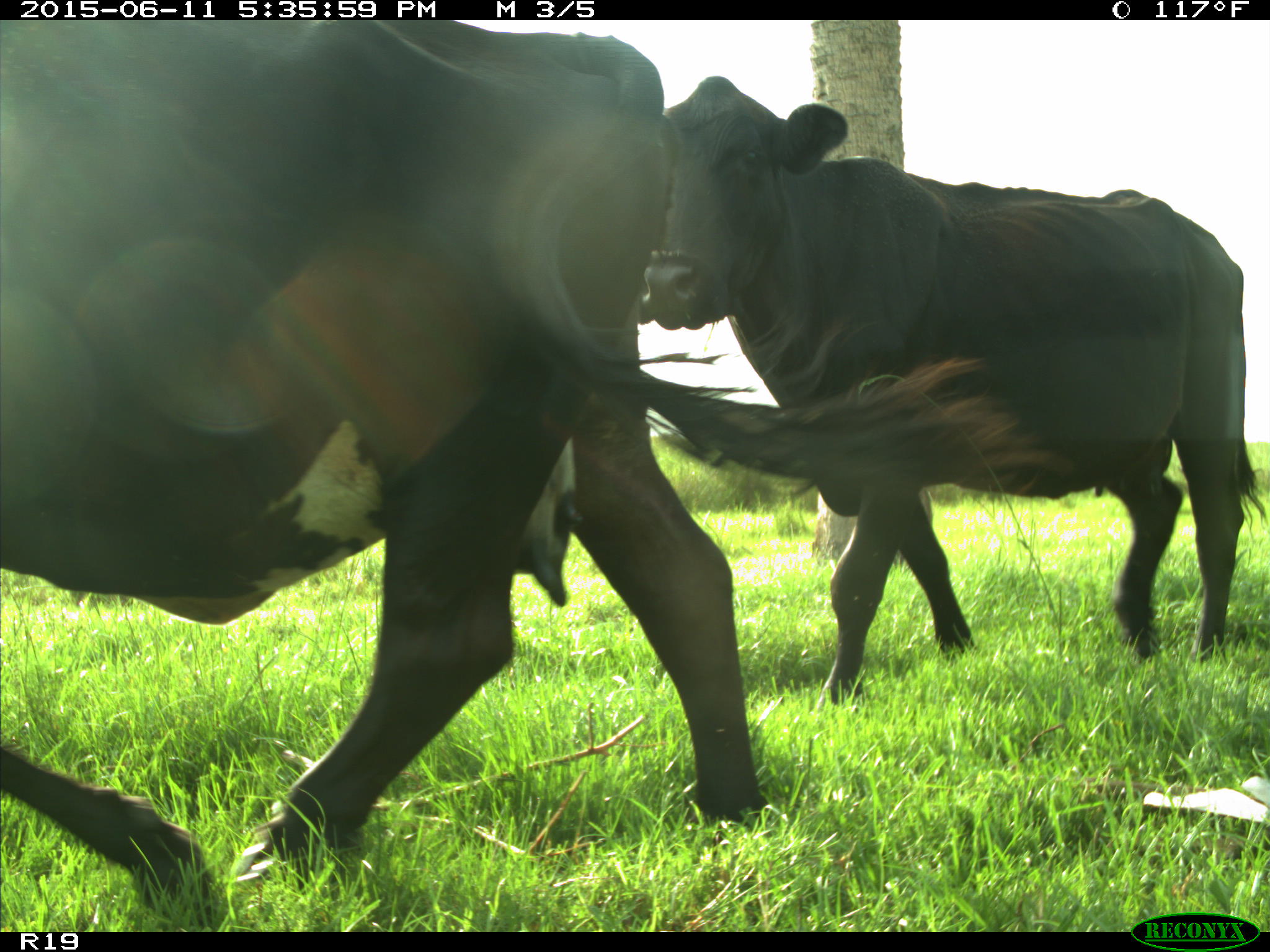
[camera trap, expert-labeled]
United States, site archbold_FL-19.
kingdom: Animalia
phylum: Chordata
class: Mammalia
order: Artiodactyla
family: Bovidae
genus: Bos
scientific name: Bos taurus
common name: domestic cow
Bos taurus (domestic cow).